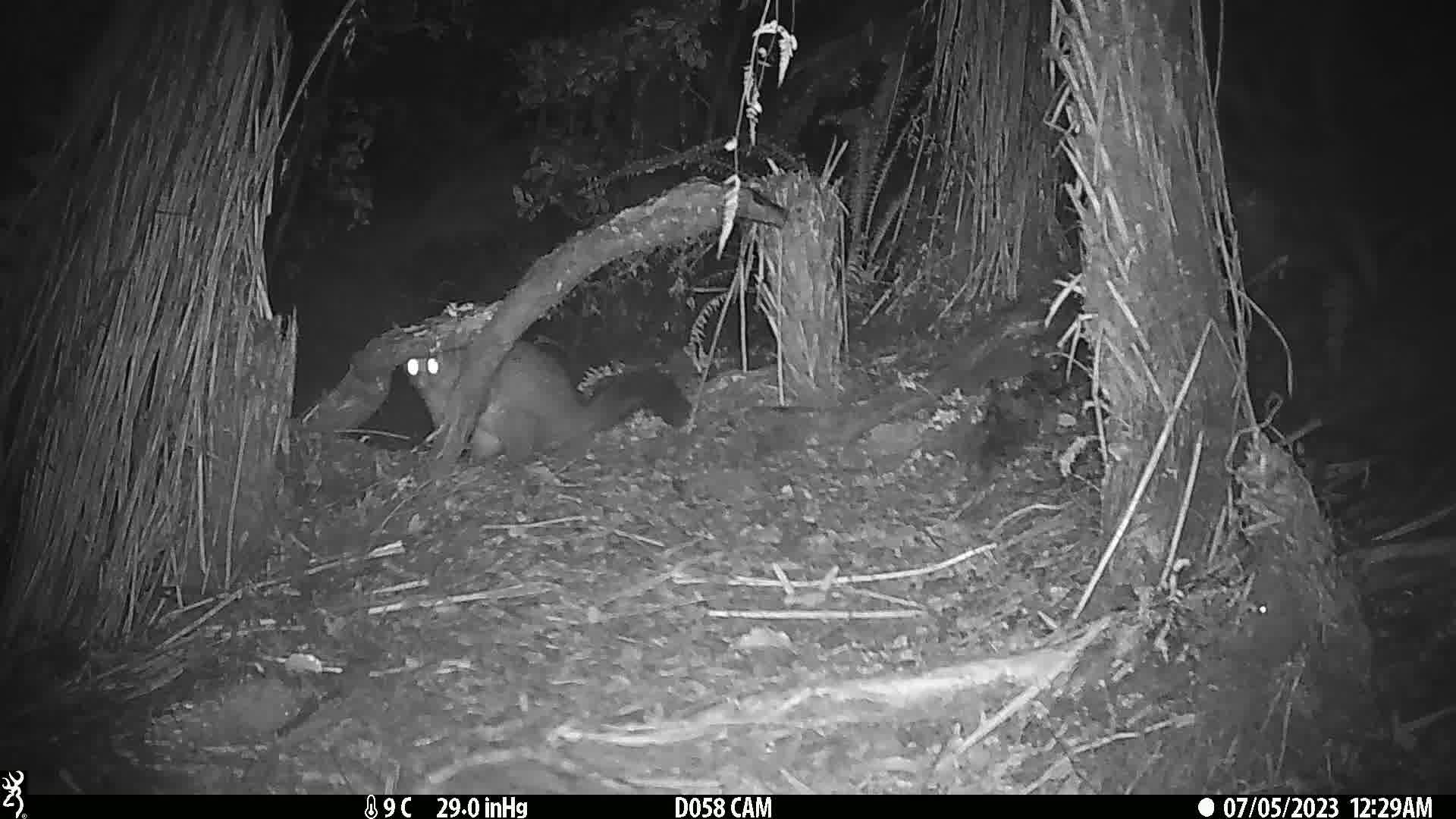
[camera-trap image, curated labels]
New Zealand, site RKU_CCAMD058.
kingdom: Animalia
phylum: Chordata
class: Mammalia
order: Diprotodontia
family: Phalangeridae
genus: Trichosurus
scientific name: Trichosurus vulpecula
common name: common brushtail possum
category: possum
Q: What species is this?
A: Possum (common brushtail possum) (Trichosurus vulpecula).